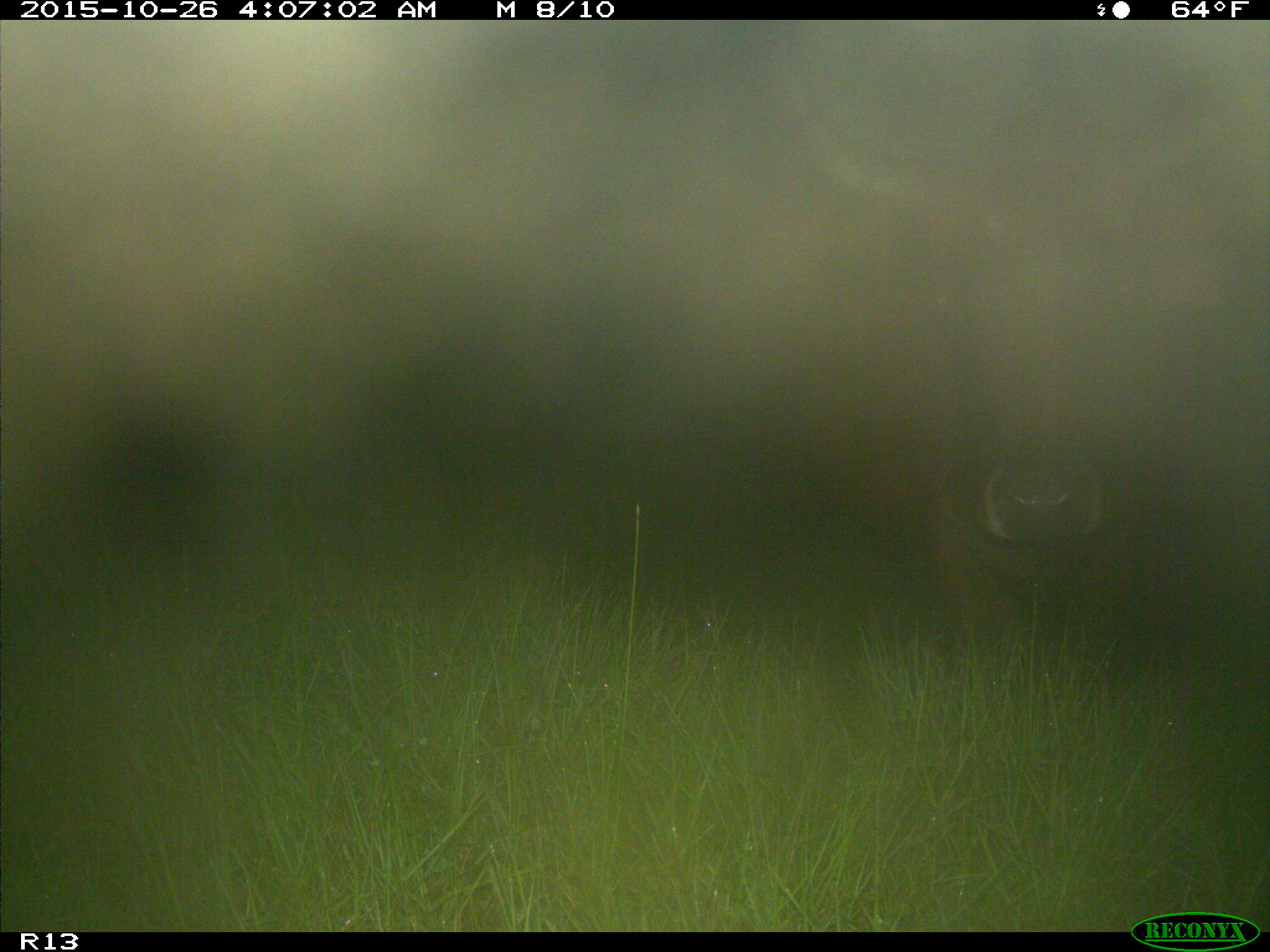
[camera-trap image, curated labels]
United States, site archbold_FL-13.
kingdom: Animalia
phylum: Chordata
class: Mammalia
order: Artiodactyla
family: Bovidae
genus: Bos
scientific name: Bos taurus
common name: domestic cow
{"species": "Bos taurus (domestic cow)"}